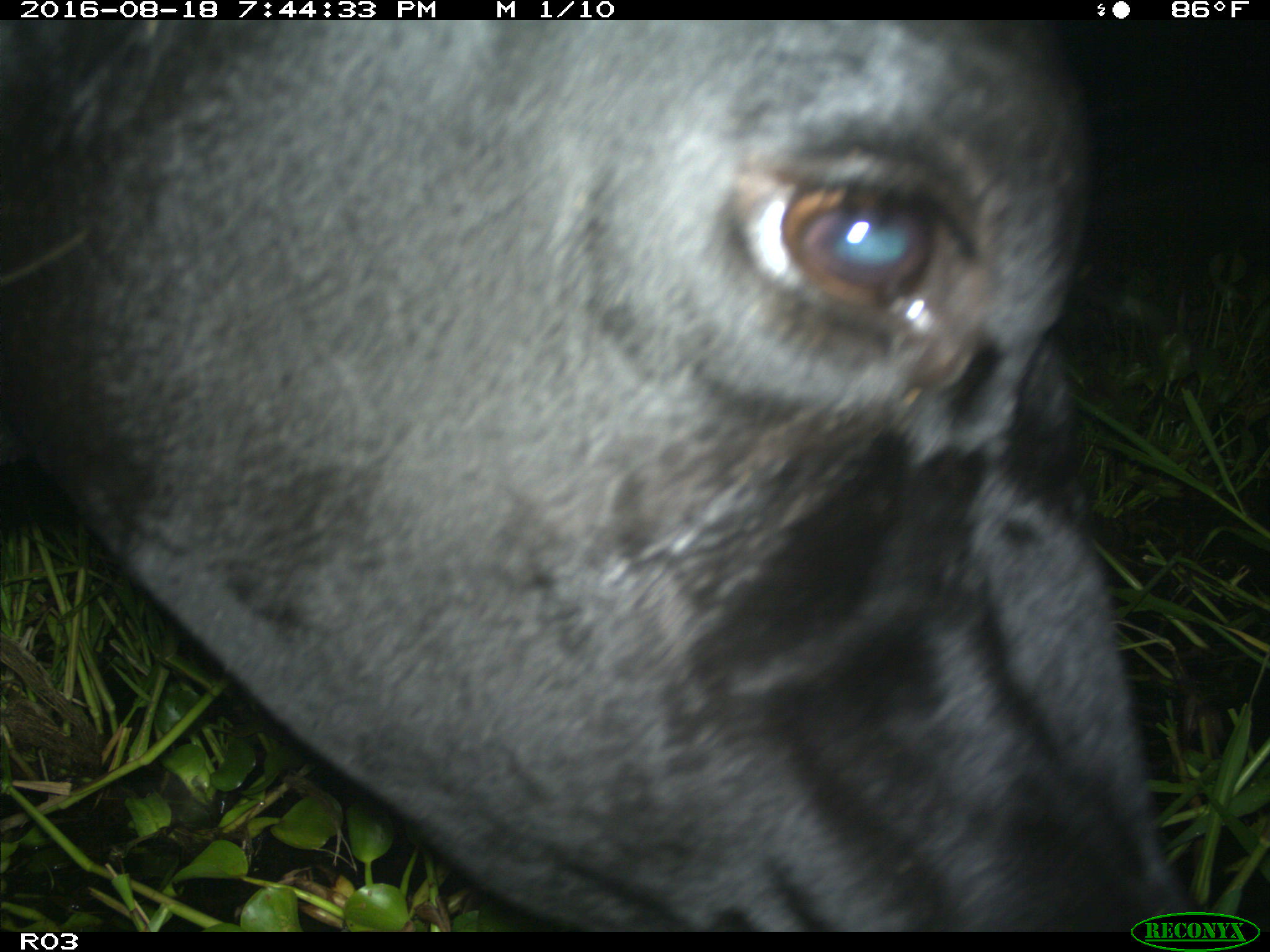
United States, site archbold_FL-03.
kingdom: Animalia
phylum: Chordata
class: Mammalia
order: Artiodactyla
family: Bovidae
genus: Bos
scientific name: Bos taurus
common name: domestic cow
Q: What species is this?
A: Bos taurus (domestic cow).